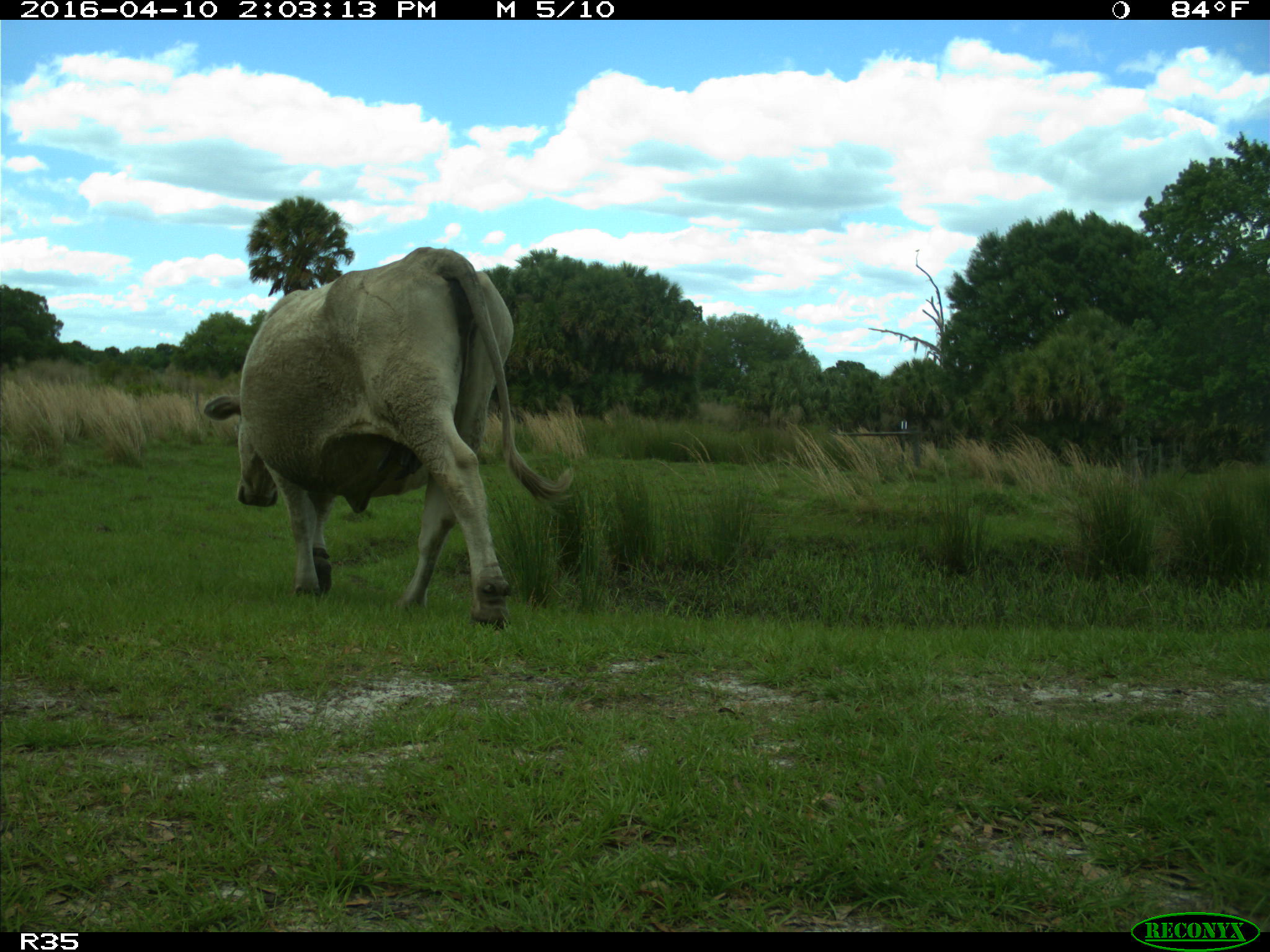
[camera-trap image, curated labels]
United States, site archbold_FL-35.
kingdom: Animalia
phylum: Chordata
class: Mammalia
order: Artiodactyla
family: Bovidae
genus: Bos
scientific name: Bos taurus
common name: domestic cow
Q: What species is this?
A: Bos taurus (domestic cow).